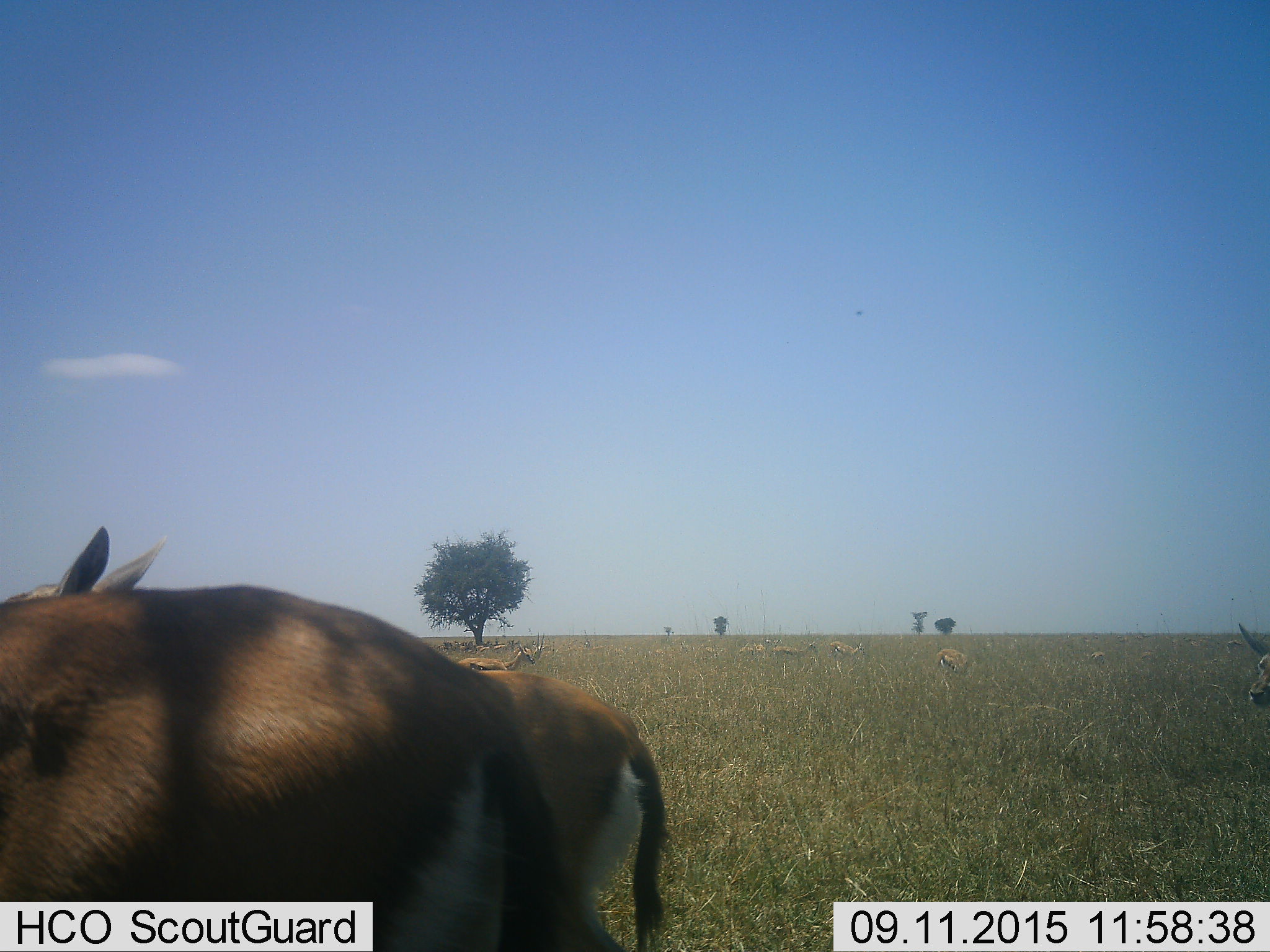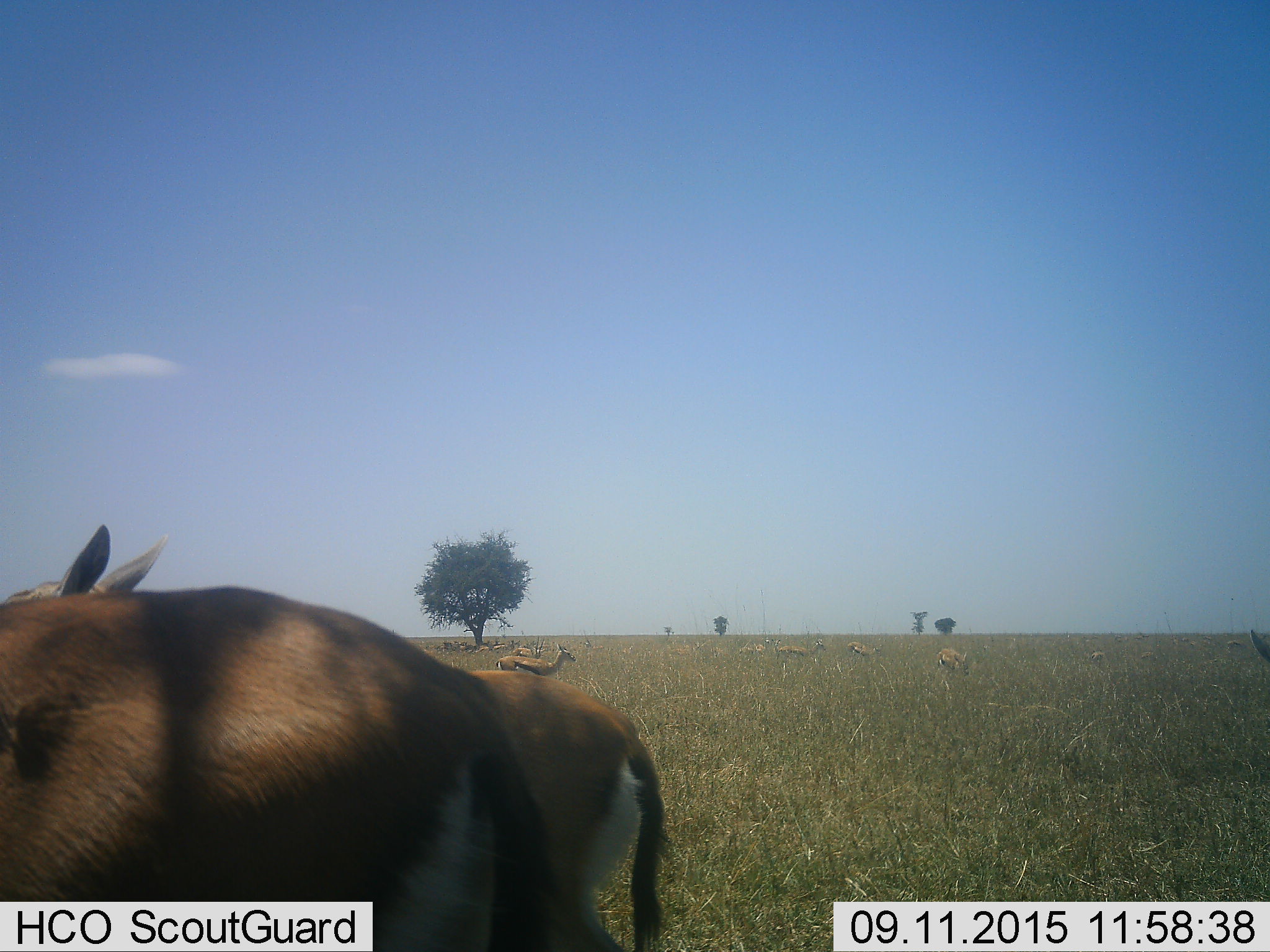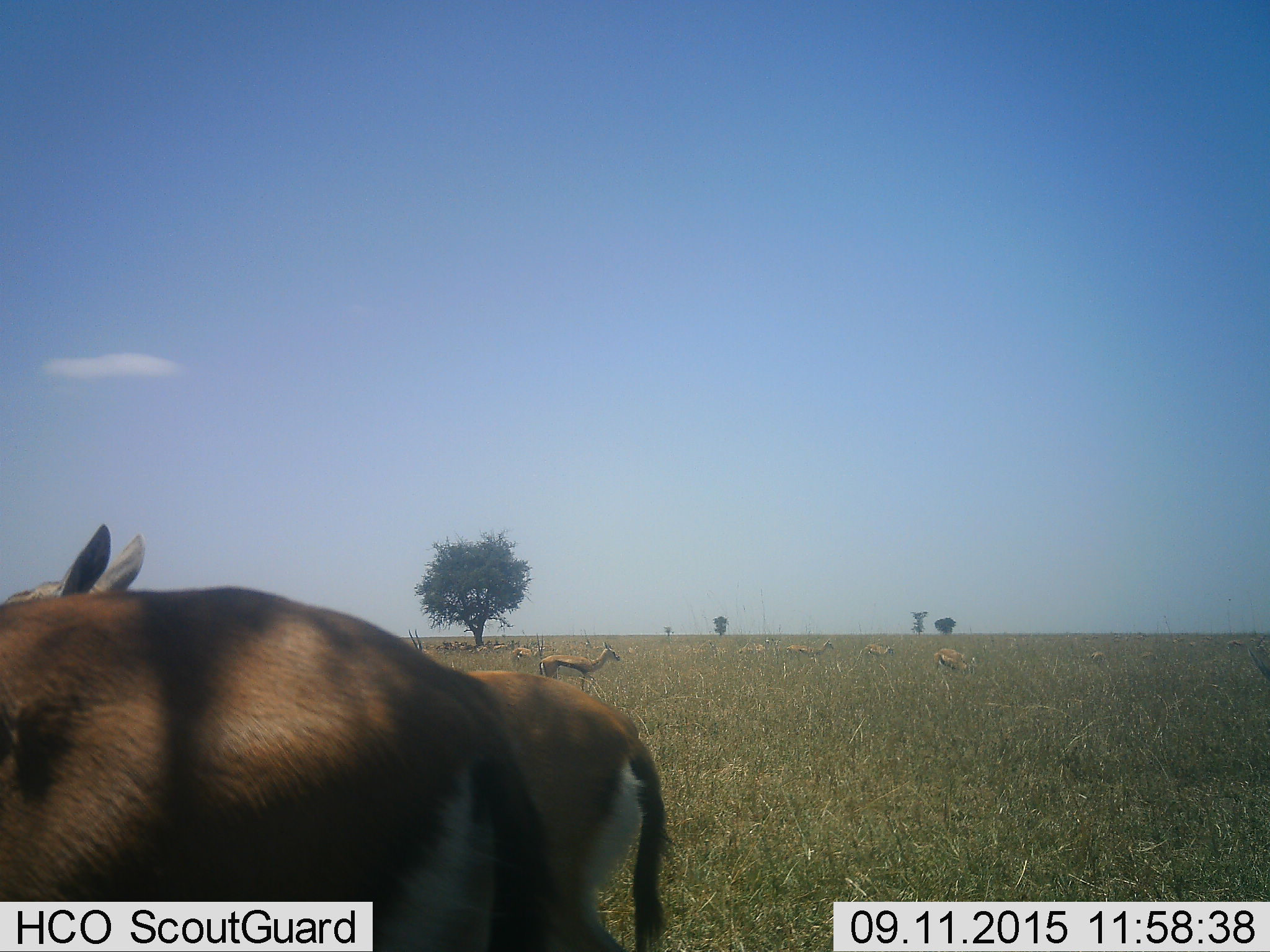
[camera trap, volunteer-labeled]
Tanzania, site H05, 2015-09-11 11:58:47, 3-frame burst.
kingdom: Animalia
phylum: Chordata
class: Mammalia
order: Artiodactyla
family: Bovidae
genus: Eudorcas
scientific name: Eudorcas thomsonii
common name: thomson's gazelle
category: gazellethomsons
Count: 11-50.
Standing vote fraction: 100%.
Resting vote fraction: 33%.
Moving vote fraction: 44%.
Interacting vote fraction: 0%.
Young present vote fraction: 22%.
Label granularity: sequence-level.